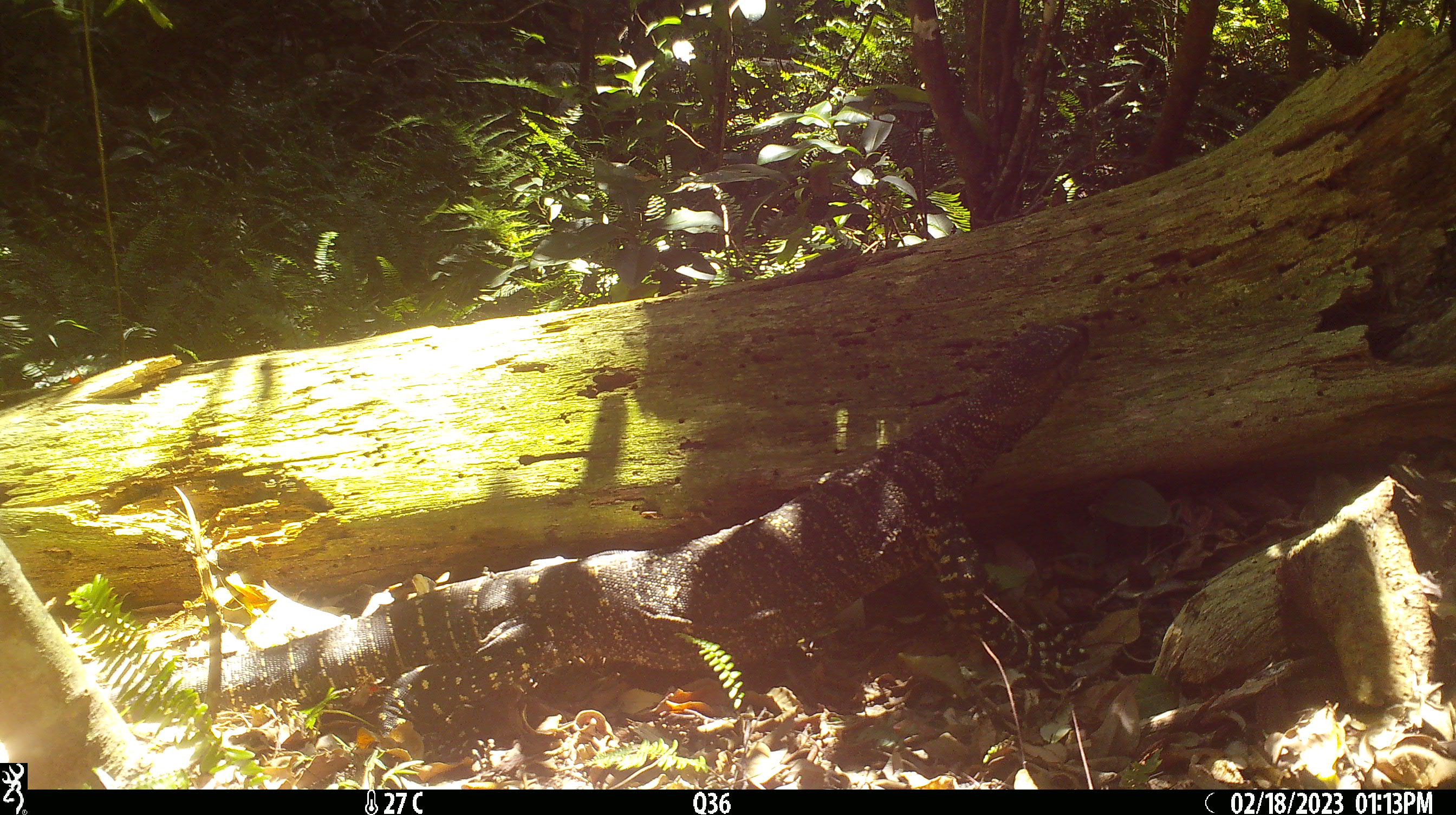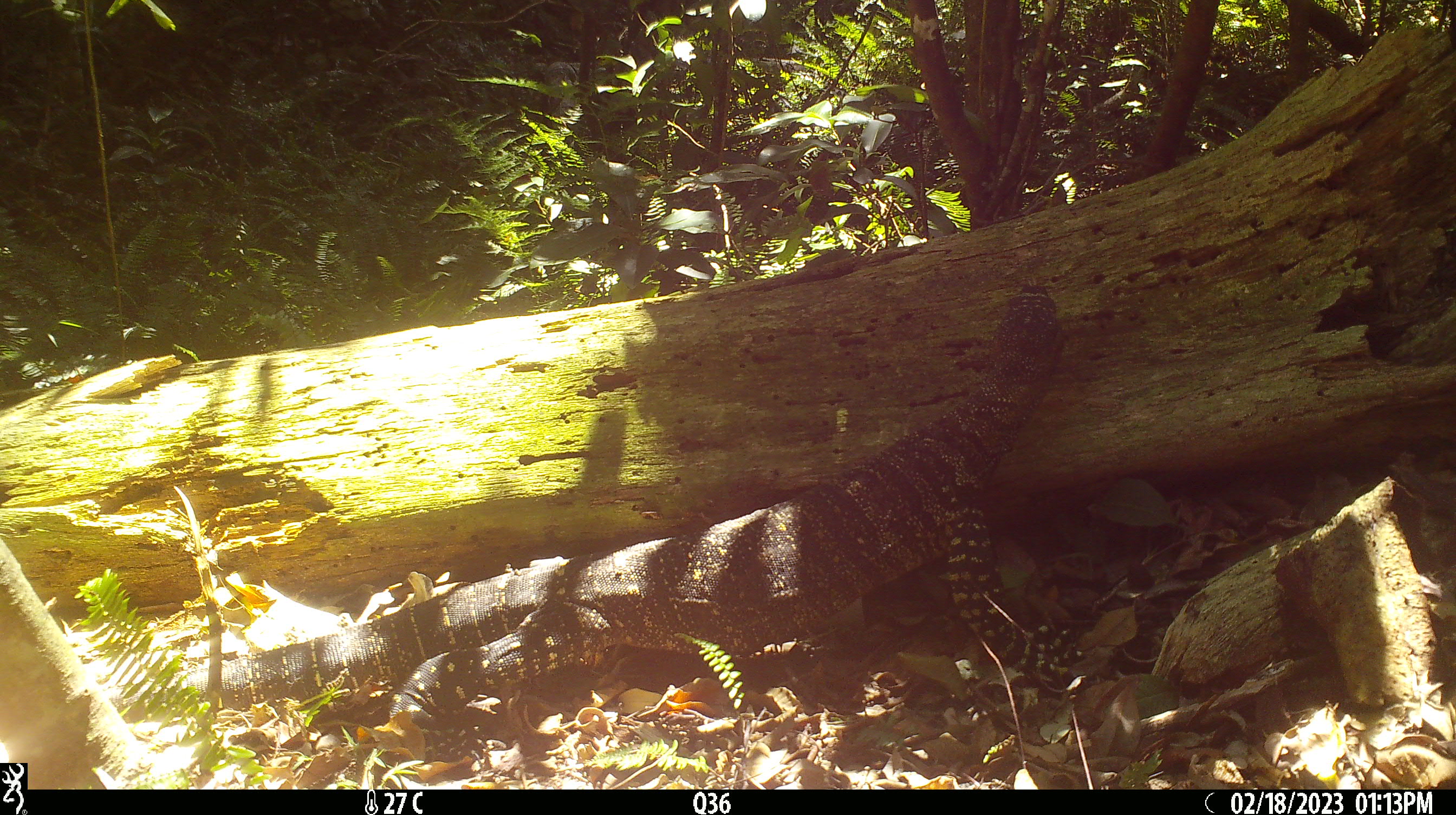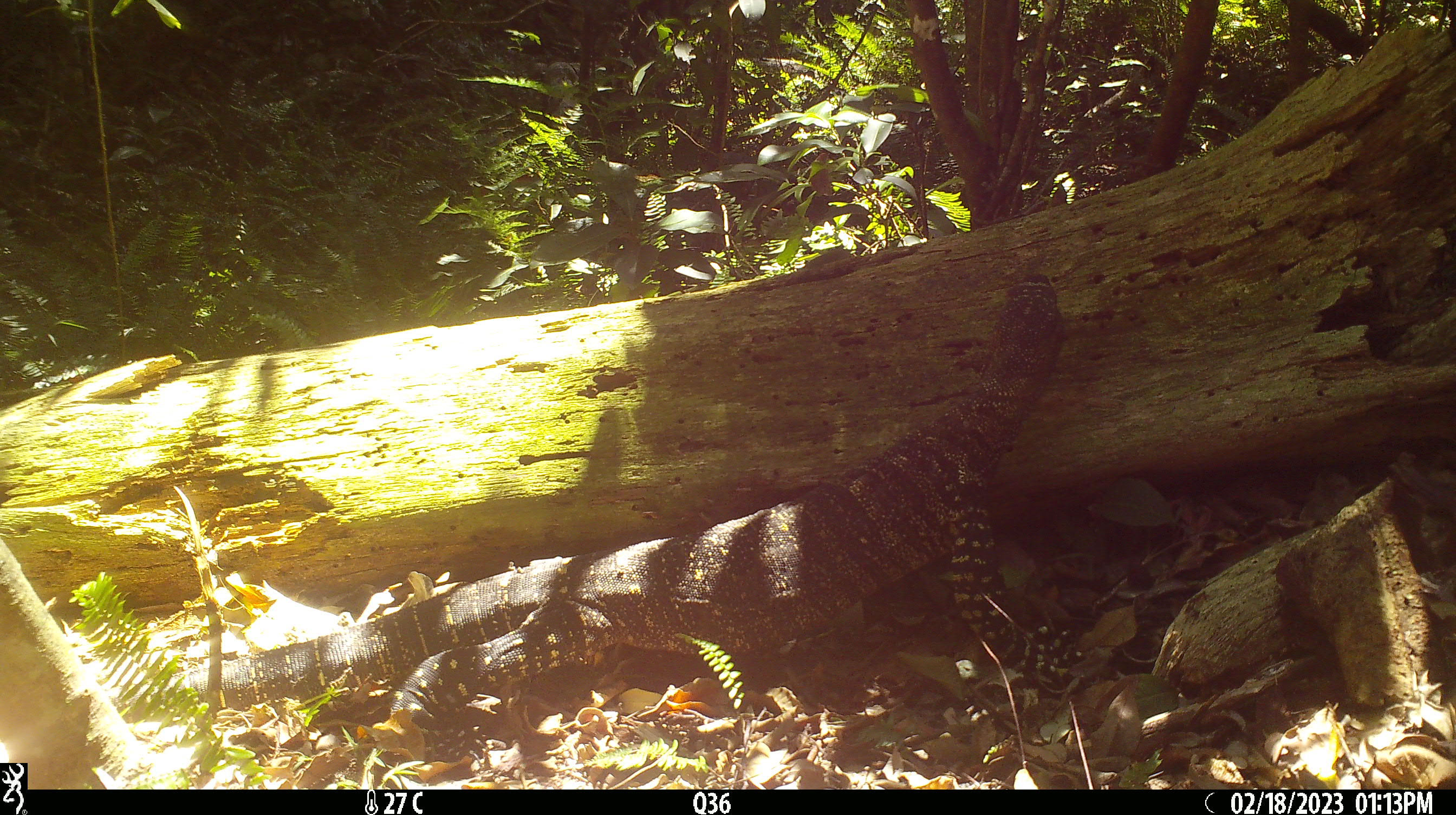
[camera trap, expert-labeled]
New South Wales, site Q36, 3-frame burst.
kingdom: Animalia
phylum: Chordata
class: Reptilia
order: Squamata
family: Varanidae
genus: Varanus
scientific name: Varanus varius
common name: lace monitor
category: goanna